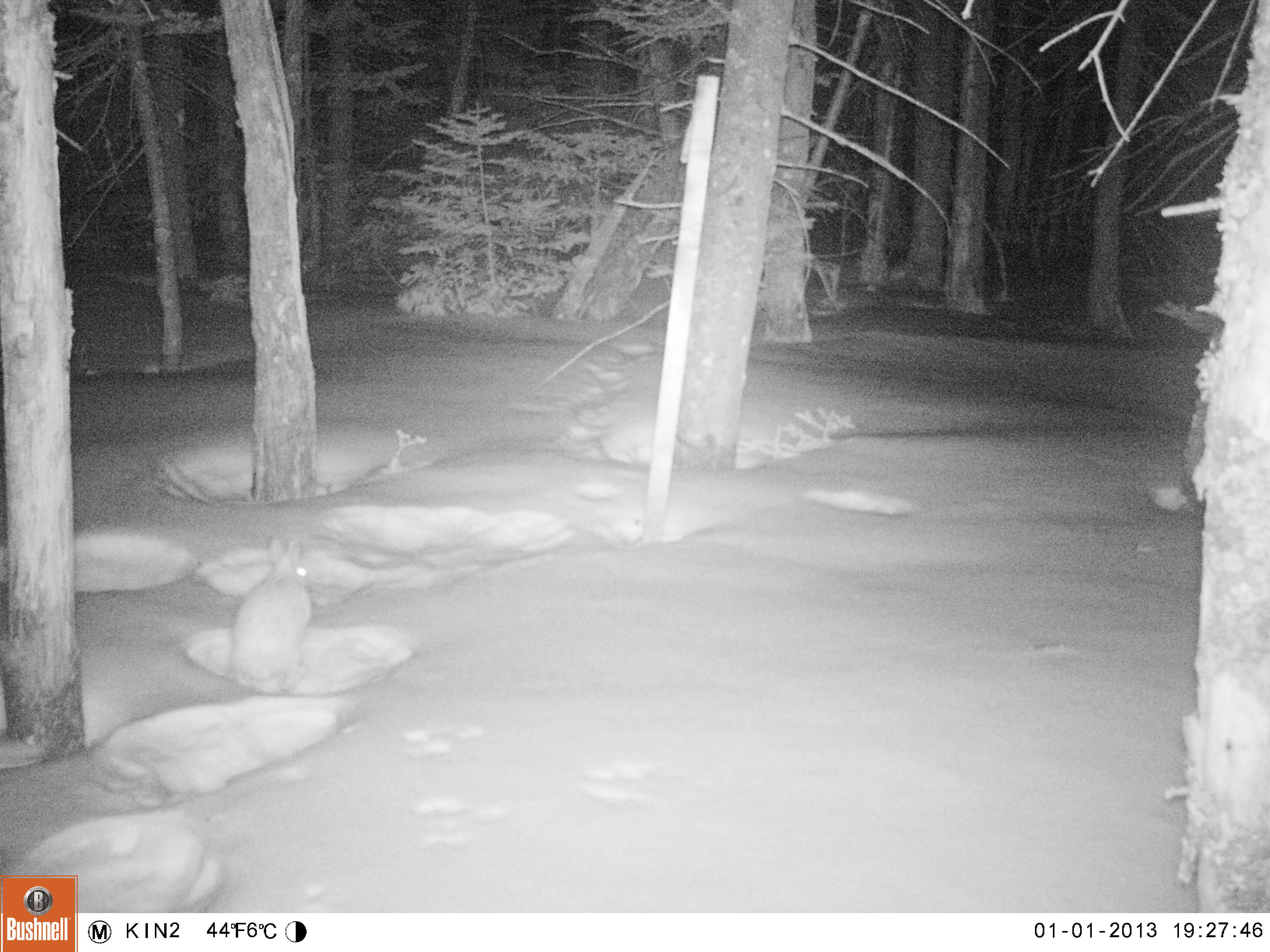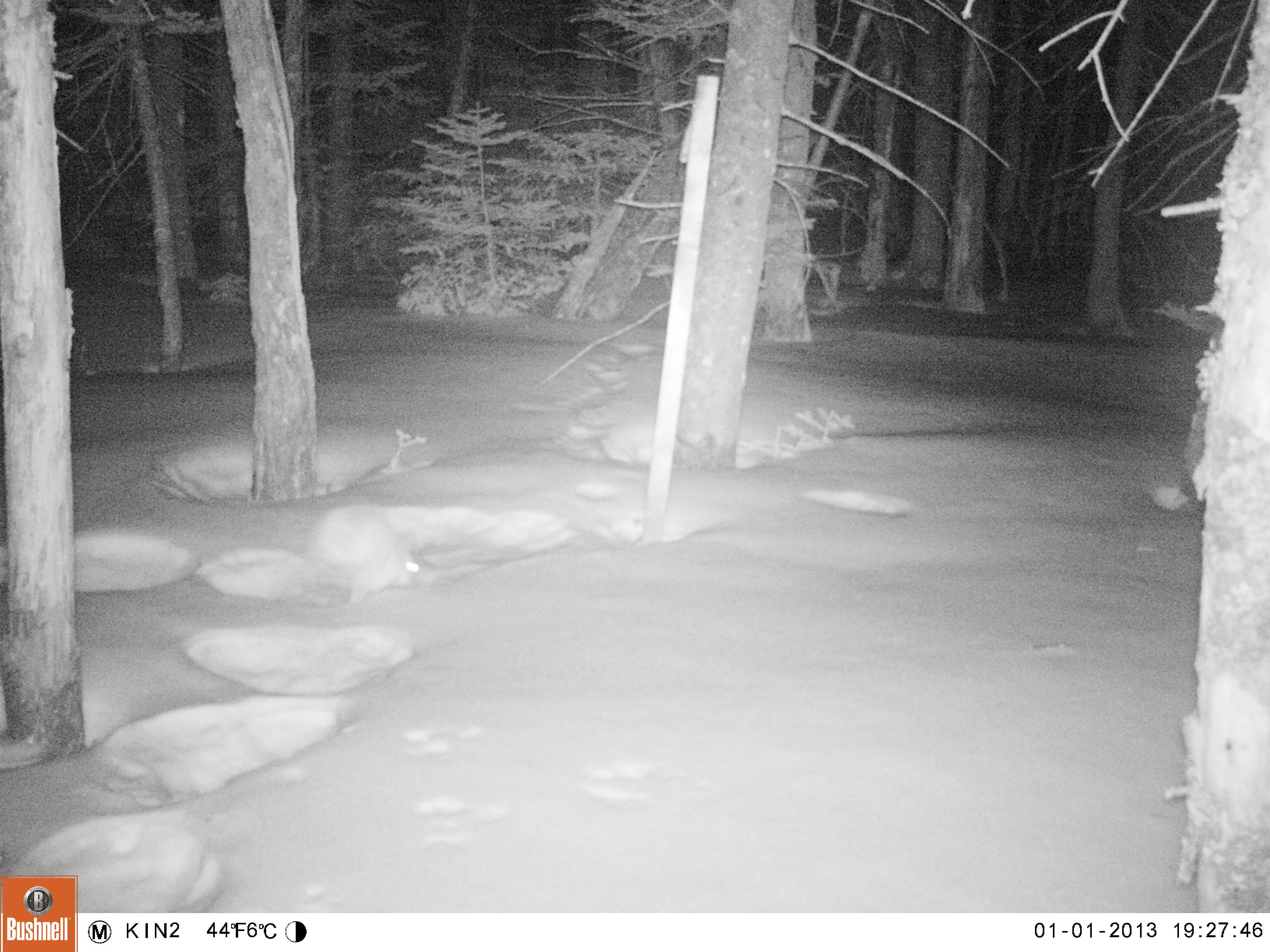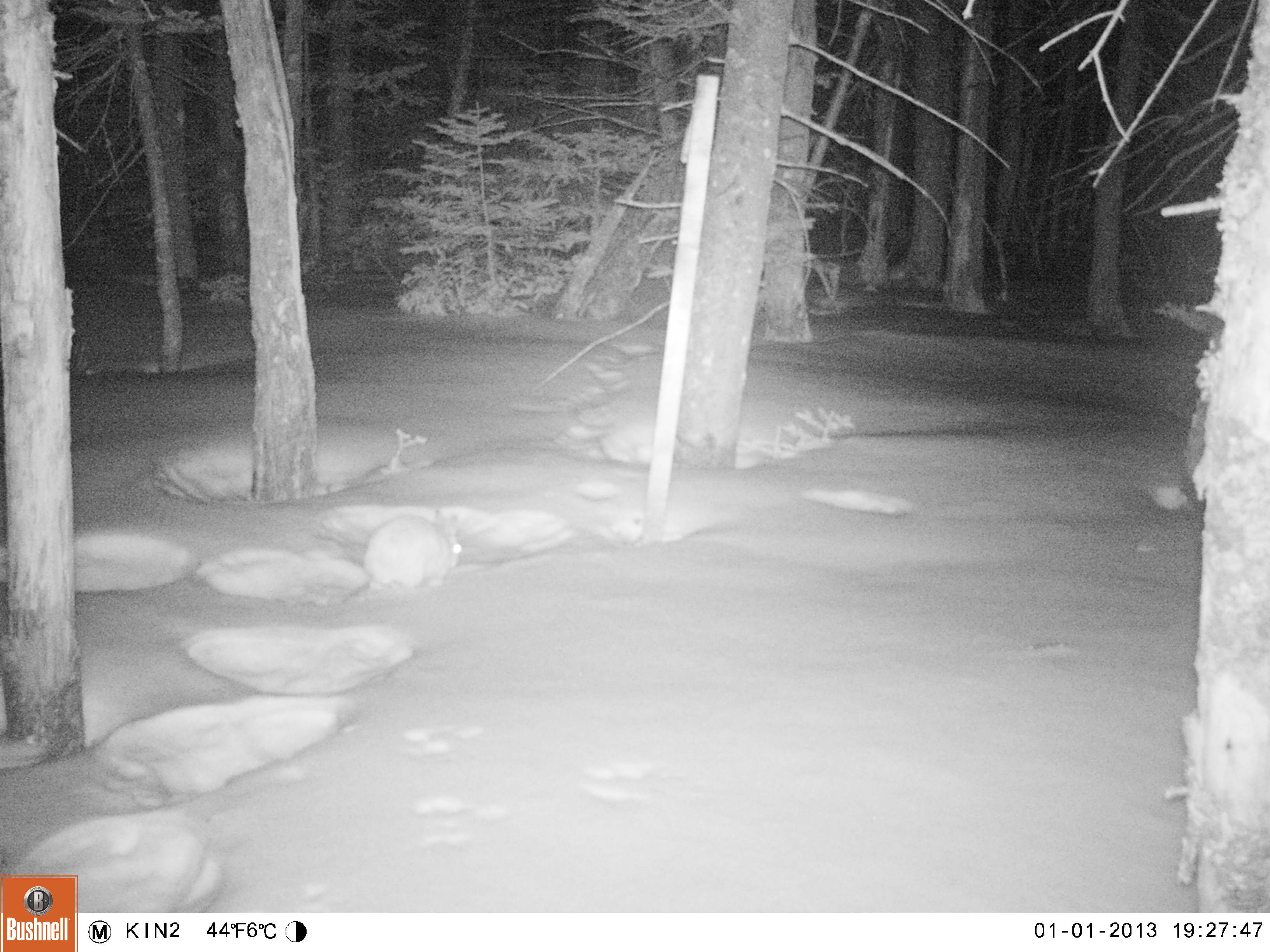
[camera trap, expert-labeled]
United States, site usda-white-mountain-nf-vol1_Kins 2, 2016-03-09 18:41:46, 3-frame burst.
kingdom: Animalia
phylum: Chordata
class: Mammalia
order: Lagomorpha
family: Leporidae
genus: Lepus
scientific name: Lepus americanus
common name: snowshoe hare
Snowshoe hare (Lepus americanus).